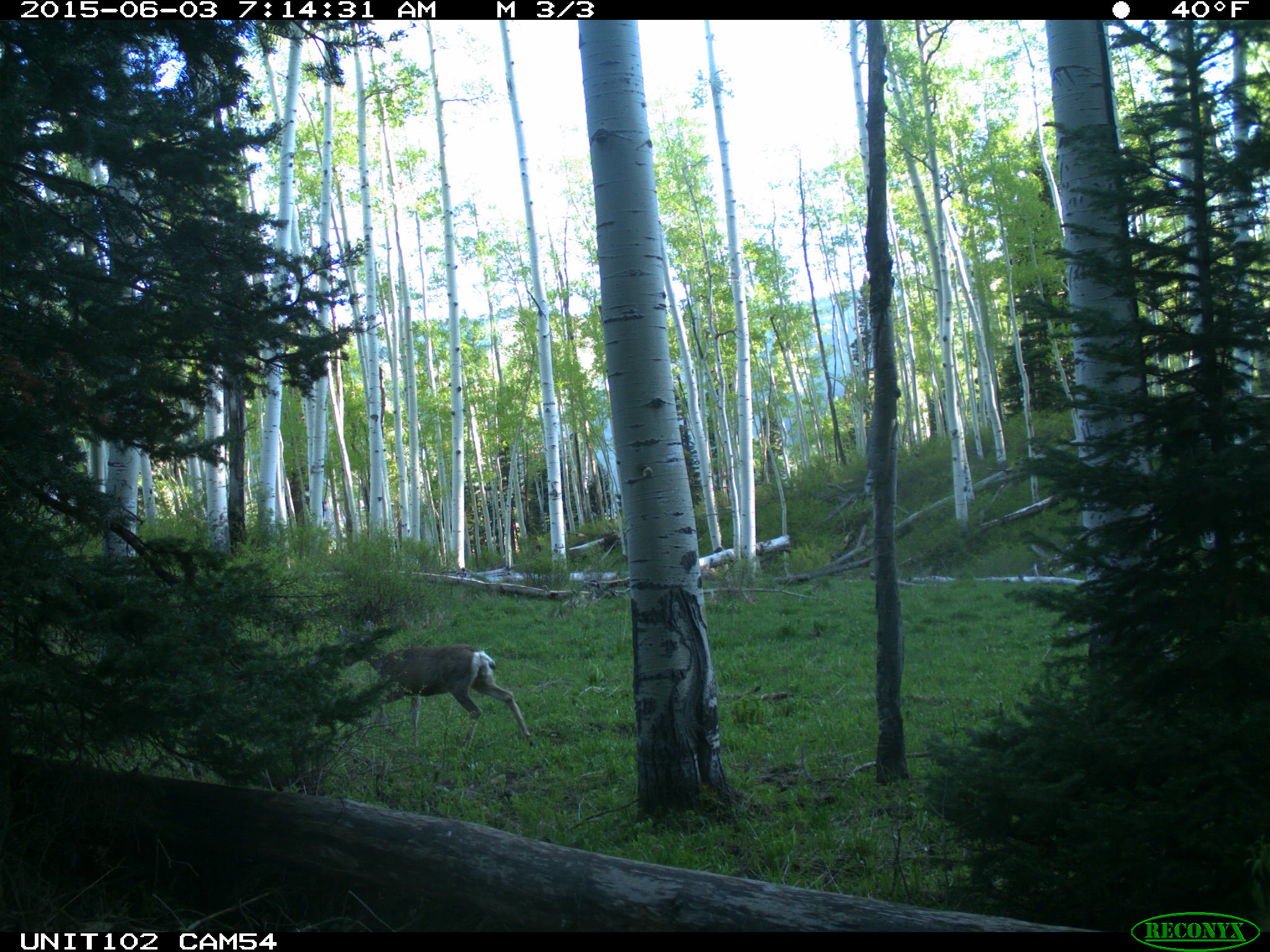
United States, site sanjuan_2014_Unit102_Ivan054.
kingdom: Animalia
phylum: Chordata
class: Mammalia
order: Artiodactyla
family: Cervidae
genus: Odocoileus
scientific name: Odocoileus hemionus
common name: mule deer